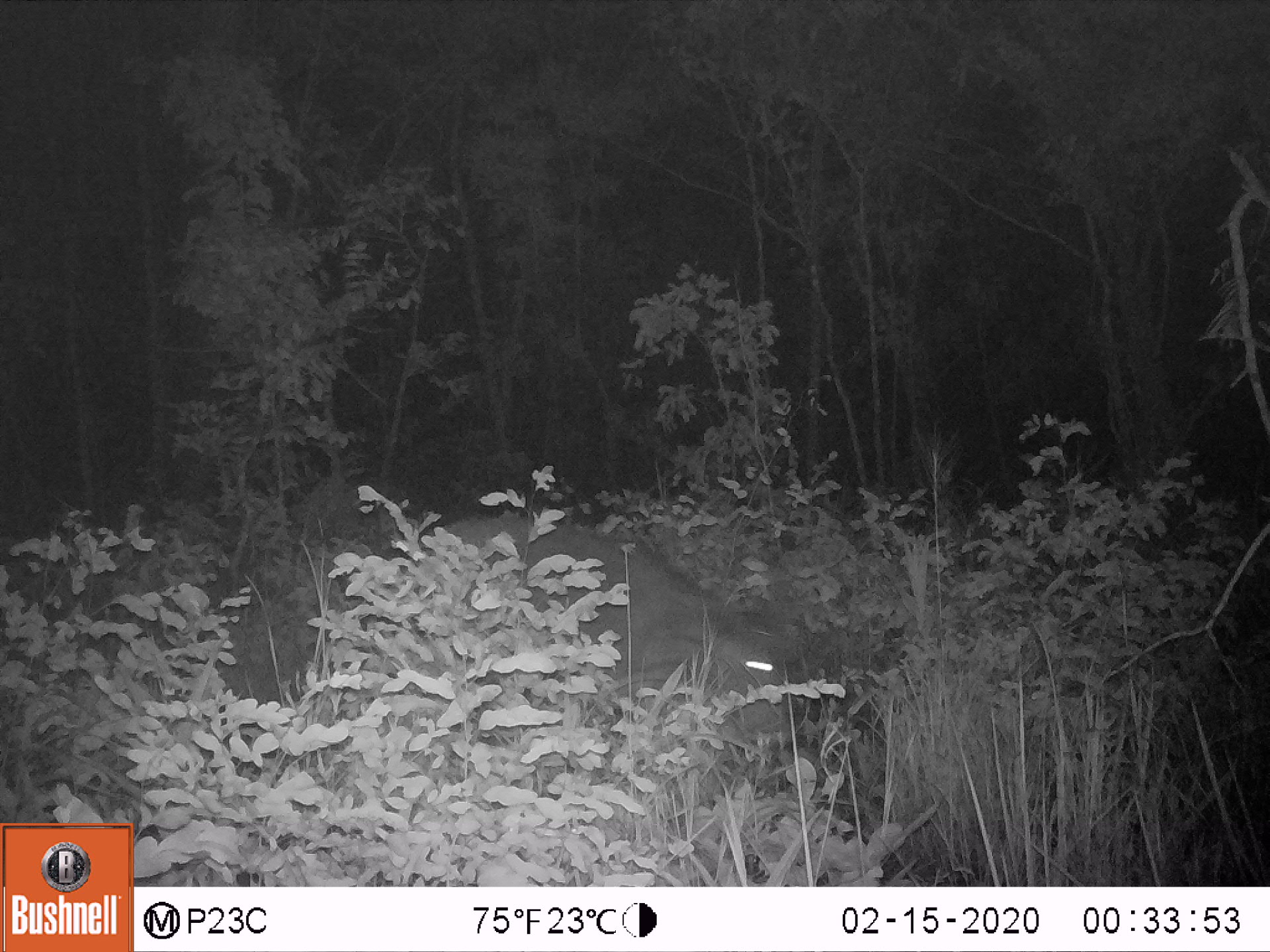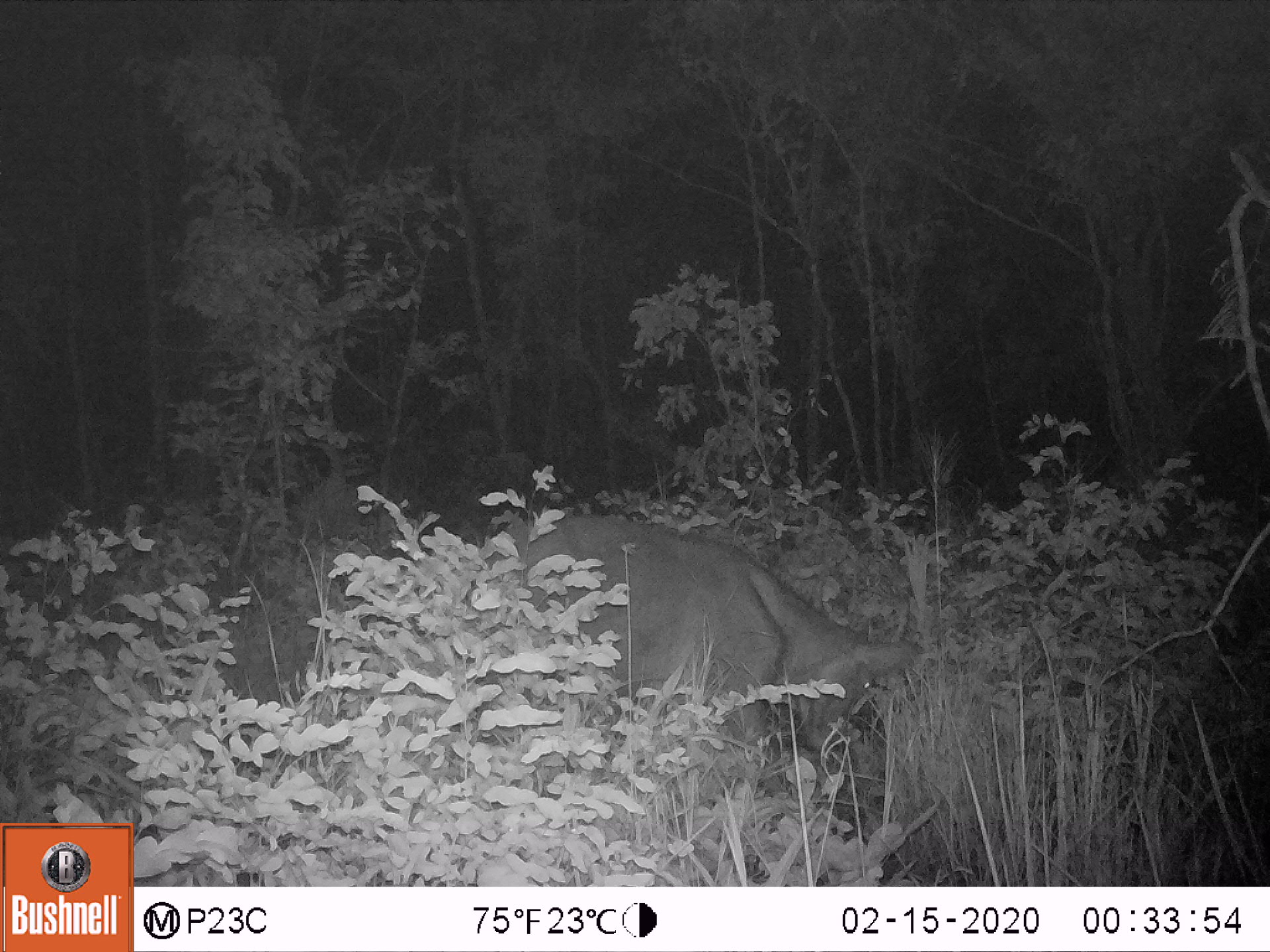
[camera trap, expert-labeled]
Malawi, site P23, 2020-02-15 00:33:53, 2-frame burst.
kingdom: Animalia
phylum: Chordata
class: Mammalia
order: Artiodactyla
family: Bovidae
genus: Syncerus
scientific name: Syncerus caffer caffer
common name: cape buffalo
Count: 1.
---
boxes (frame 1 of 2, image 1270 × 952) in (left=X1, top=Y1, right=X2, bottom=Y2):
cape buffalo: (left=373, top=496, right=808, bottom=742)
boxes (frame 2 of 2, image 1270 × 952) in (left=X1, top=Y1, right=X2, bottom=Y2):
cape buffalo: (left=482, top=490, right=912, bottom=769)